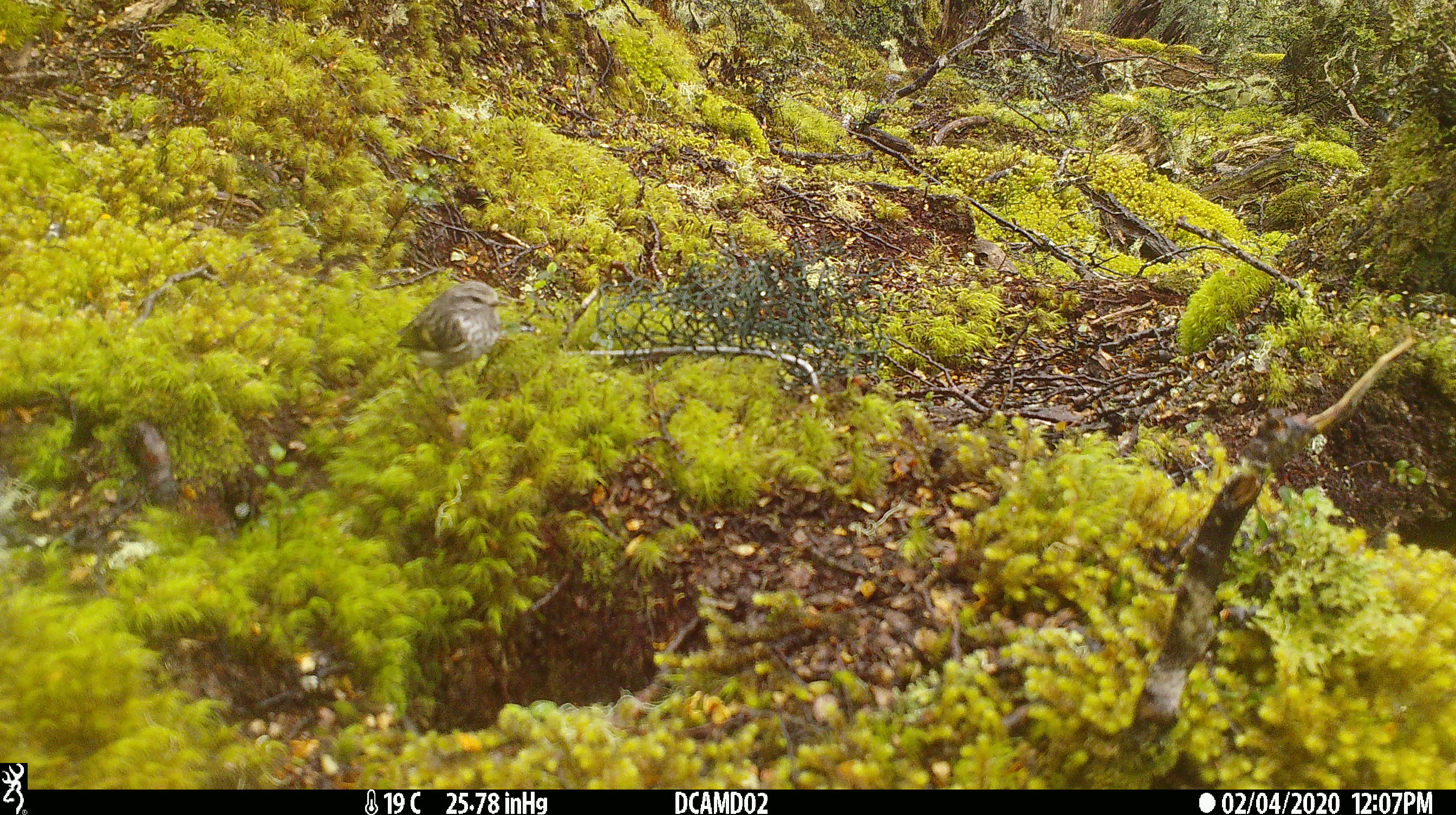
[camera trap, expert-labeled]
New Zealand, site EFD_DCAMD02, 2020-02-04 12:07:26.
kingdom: Animalia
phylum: Chordata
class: Aves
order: Passeriformes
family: Acanthisittidae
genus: Acanthisitta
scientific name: Acanthisitta chloris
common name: rifleman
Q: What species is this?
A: Rifleman (Acanthisitta chloris).